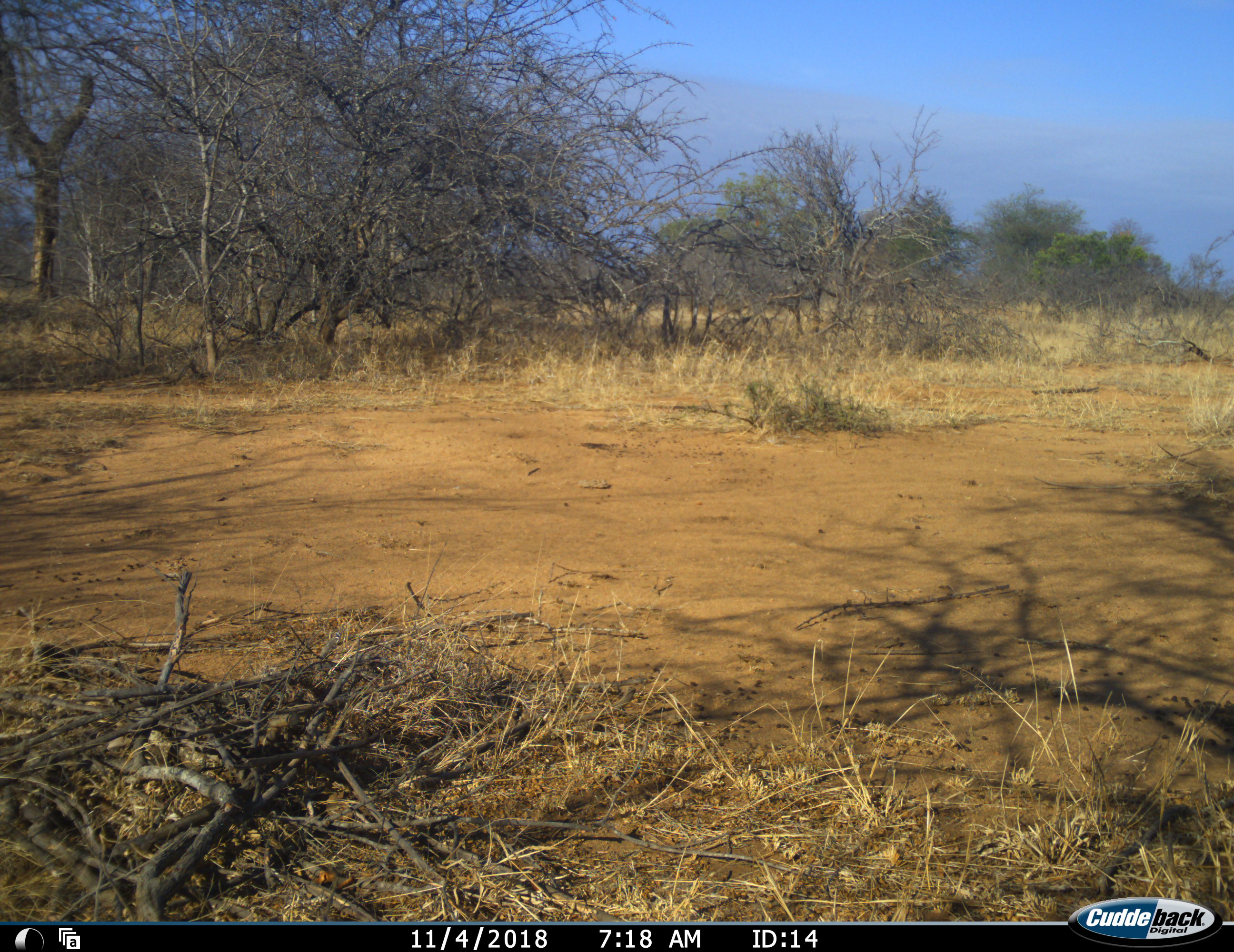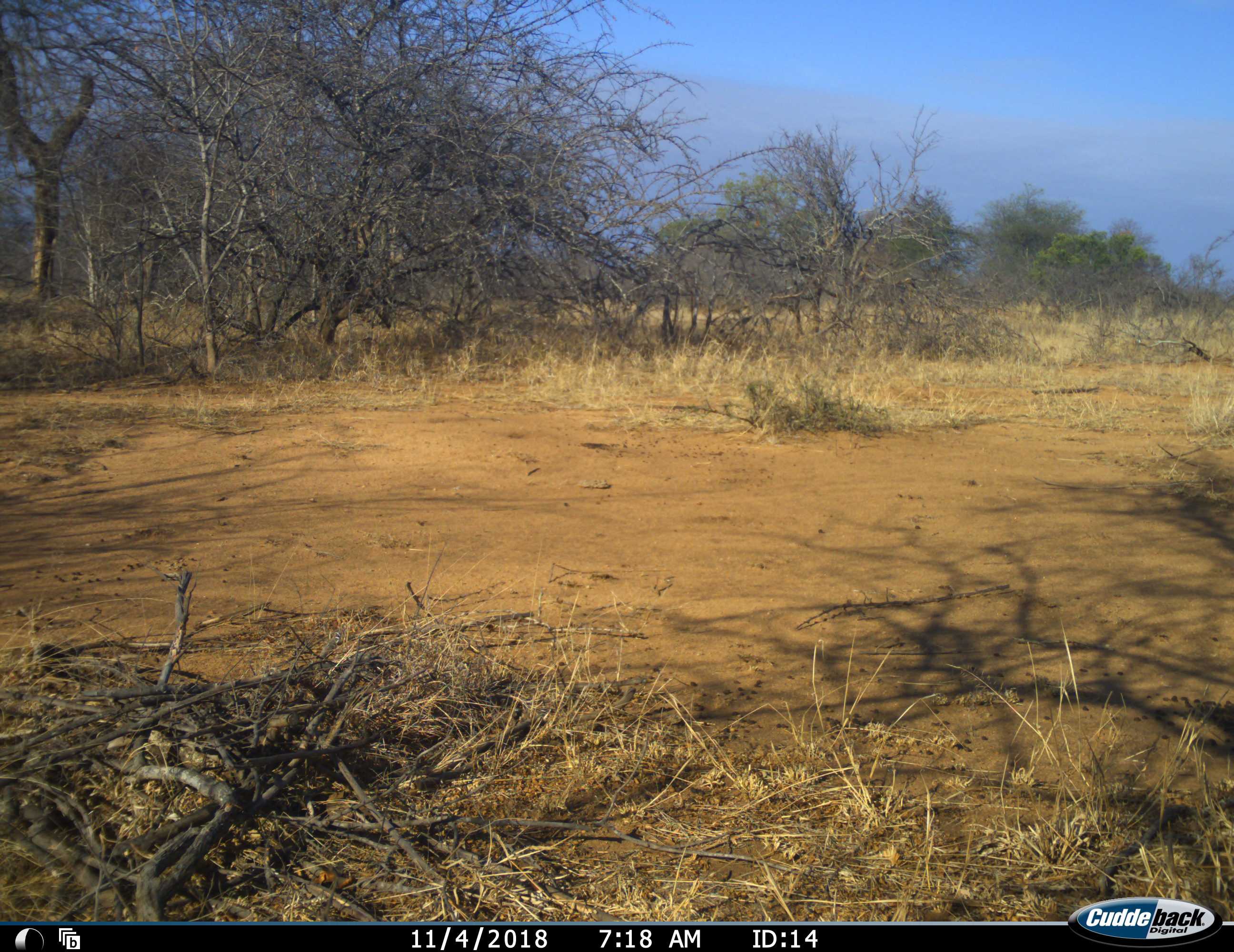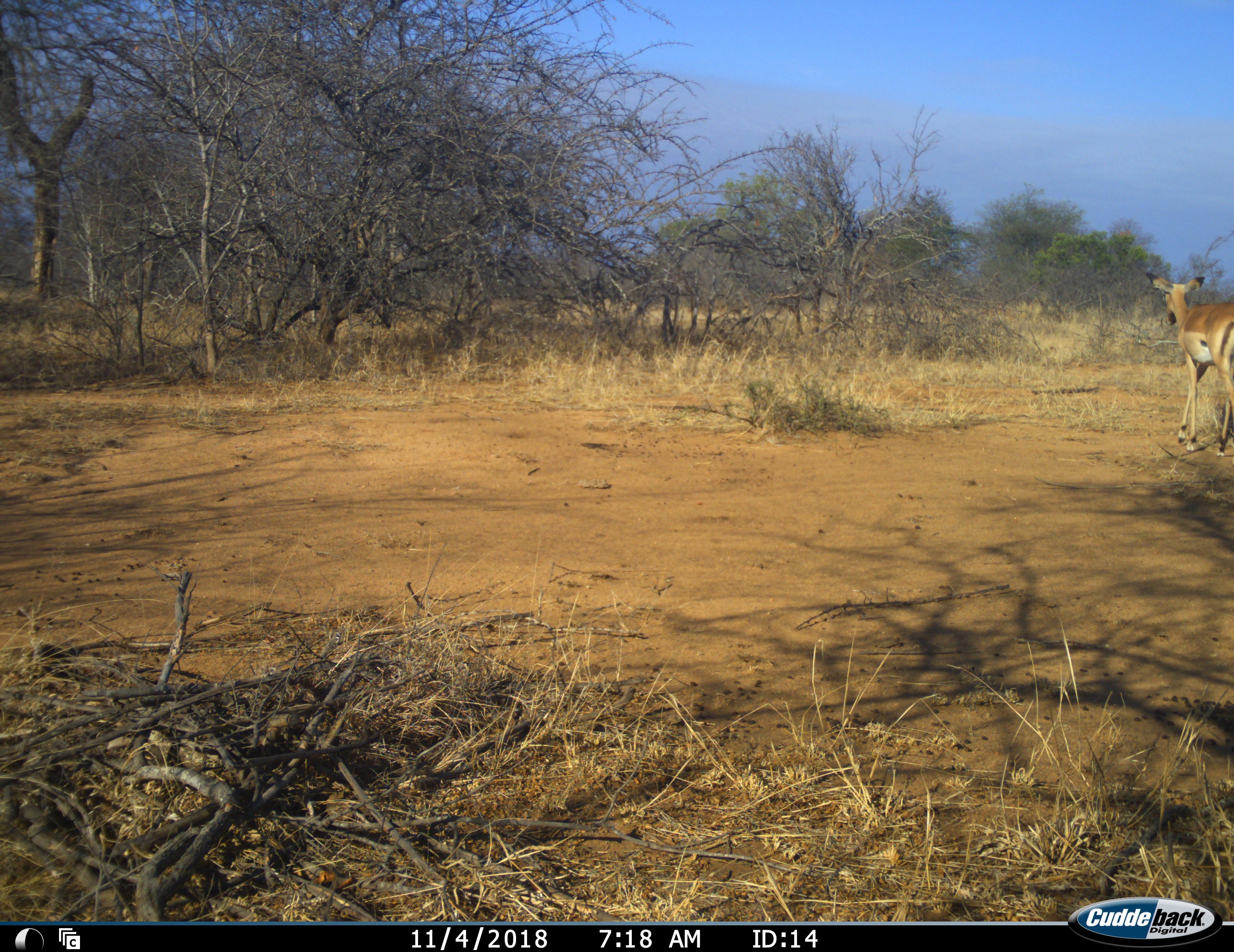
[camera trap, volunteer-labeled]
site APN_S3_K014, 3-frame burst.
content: unidentified animal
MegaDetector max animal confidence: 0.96